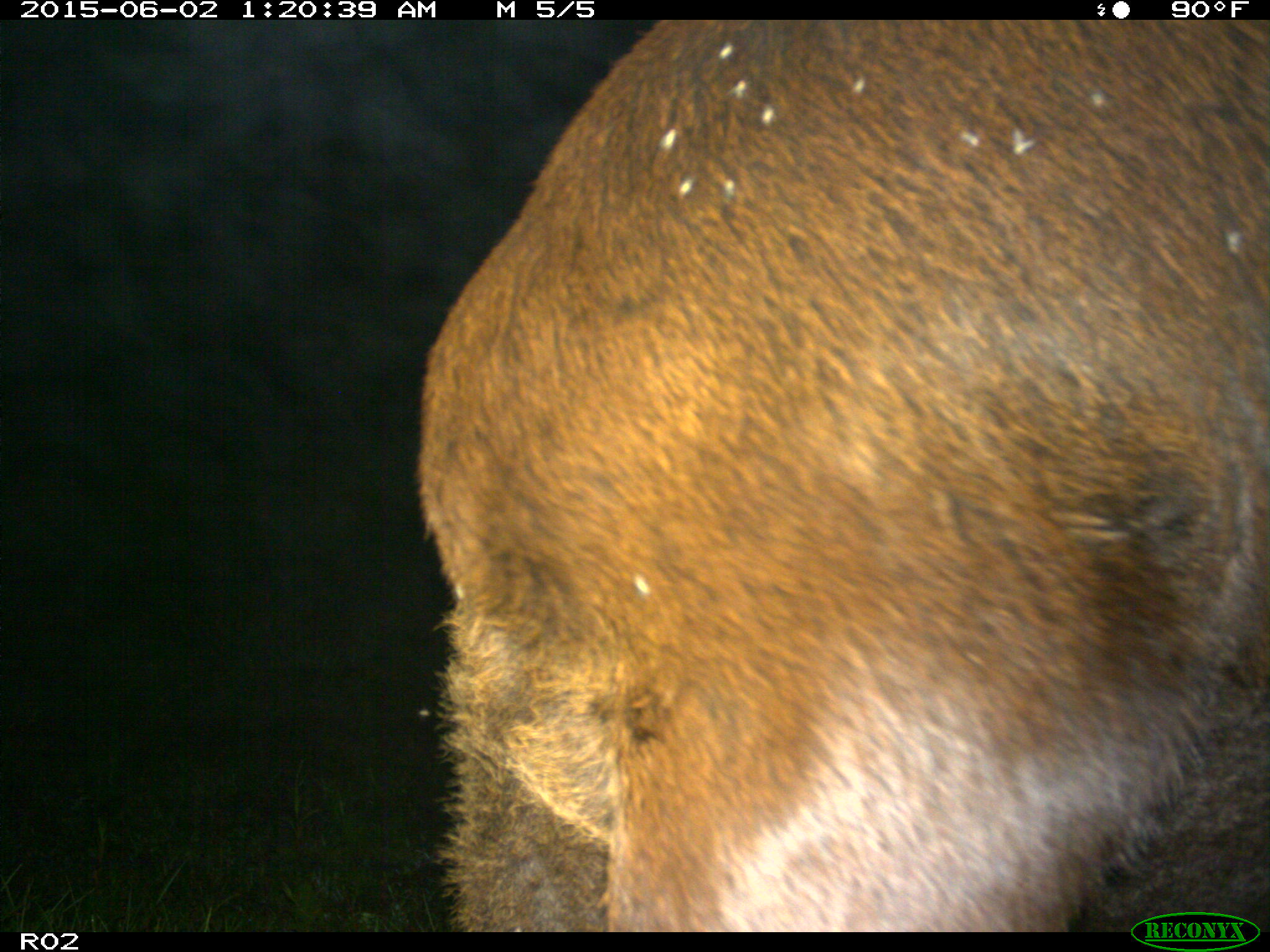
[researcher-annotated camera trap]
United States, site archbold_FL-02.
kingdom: Animalia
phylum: Chordata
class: Mammalia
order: Artiodactyla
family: Bovidae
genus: Bos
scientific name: Bos taurus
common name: domestic cow